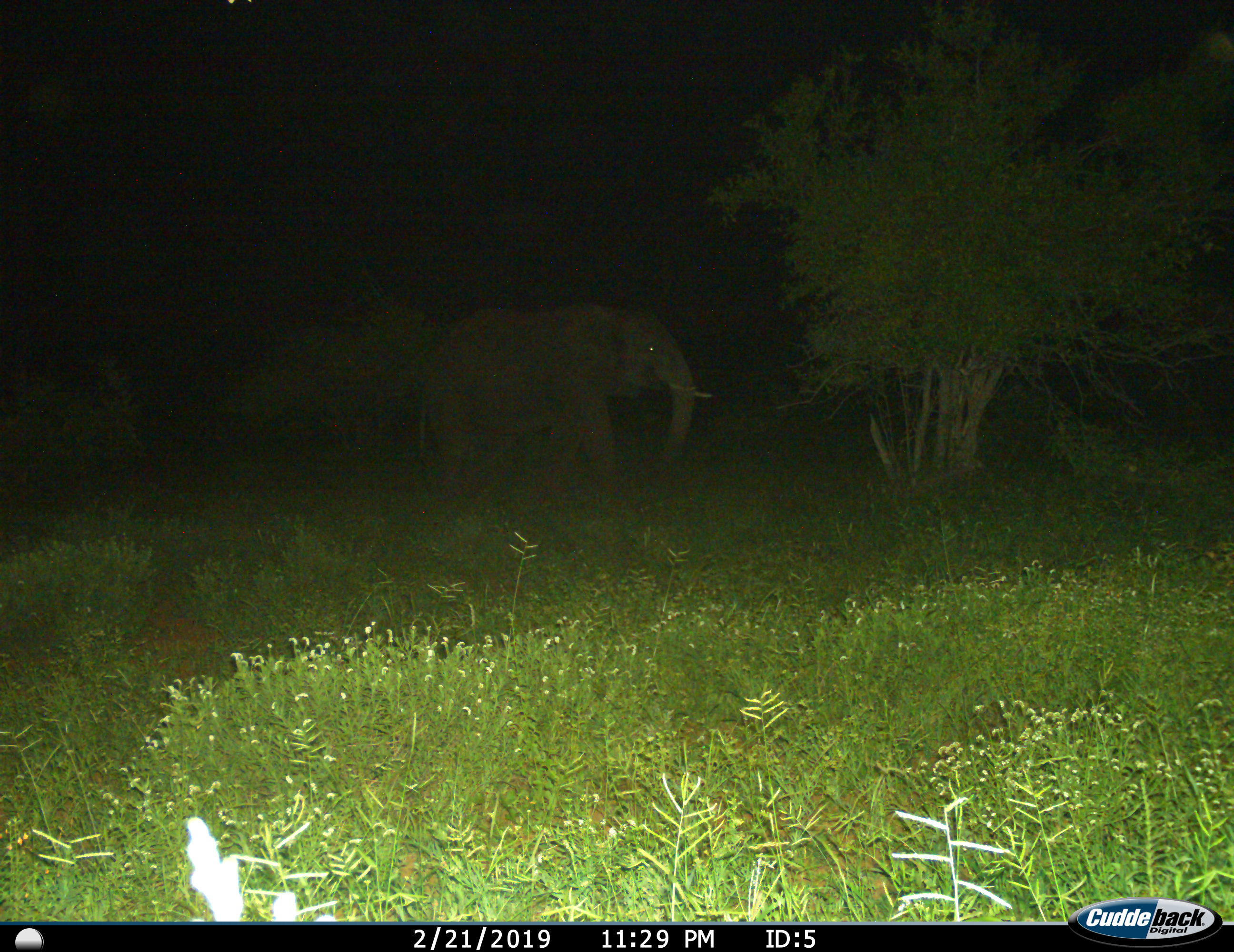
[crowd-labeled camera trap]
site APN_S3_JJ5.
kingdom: Animalia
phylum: Chordata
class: Mammalia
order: Proboscidea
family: Elephantidae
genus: Loxodonta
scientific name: Loxodonta africana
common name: african bush elephant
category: elephant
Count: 1.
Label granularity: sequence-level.